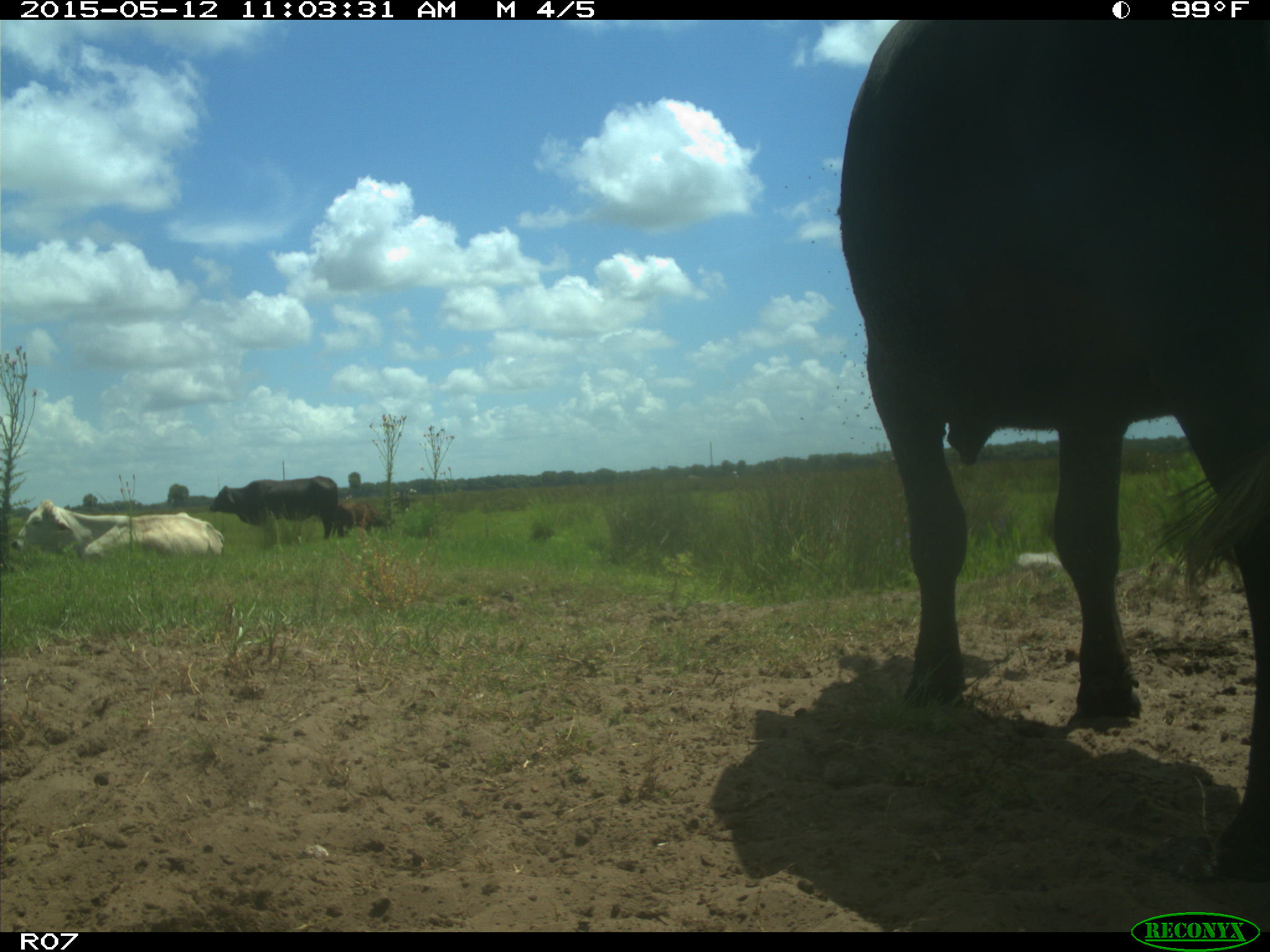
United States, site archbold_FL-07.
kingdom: Animalia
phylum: Chordata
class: Mammalia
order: Artiodactyla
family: Bovidae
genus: Bos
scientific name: Bos taurus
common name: domestic cow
Bos taurus (domestic cow).